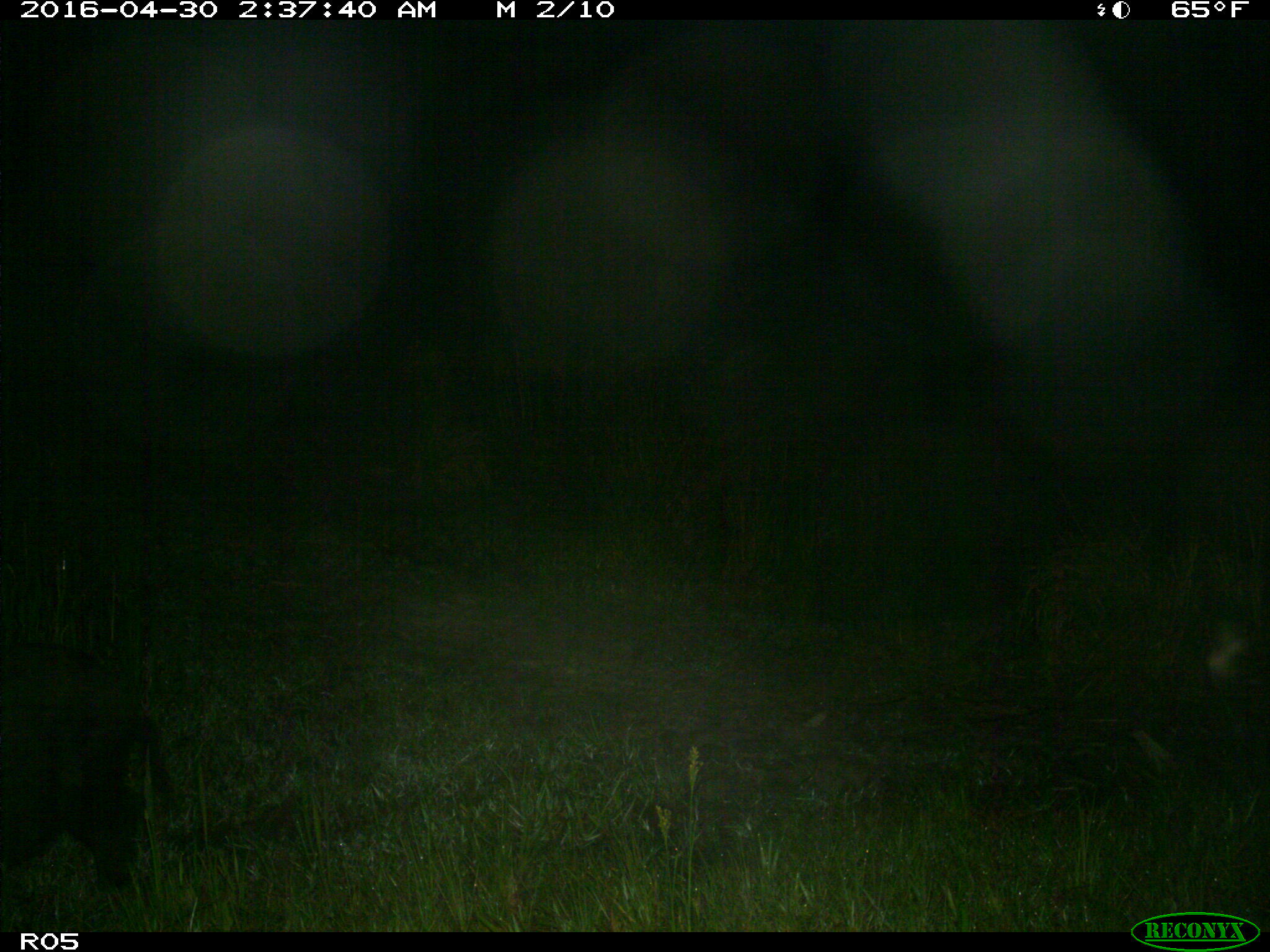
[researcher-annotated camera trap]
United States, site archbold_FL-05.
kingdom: Animalia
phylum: Chordata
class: Mammalia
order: Artiodactyla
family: Suidae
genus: Sus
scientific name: Sus scrofa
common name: wild boar